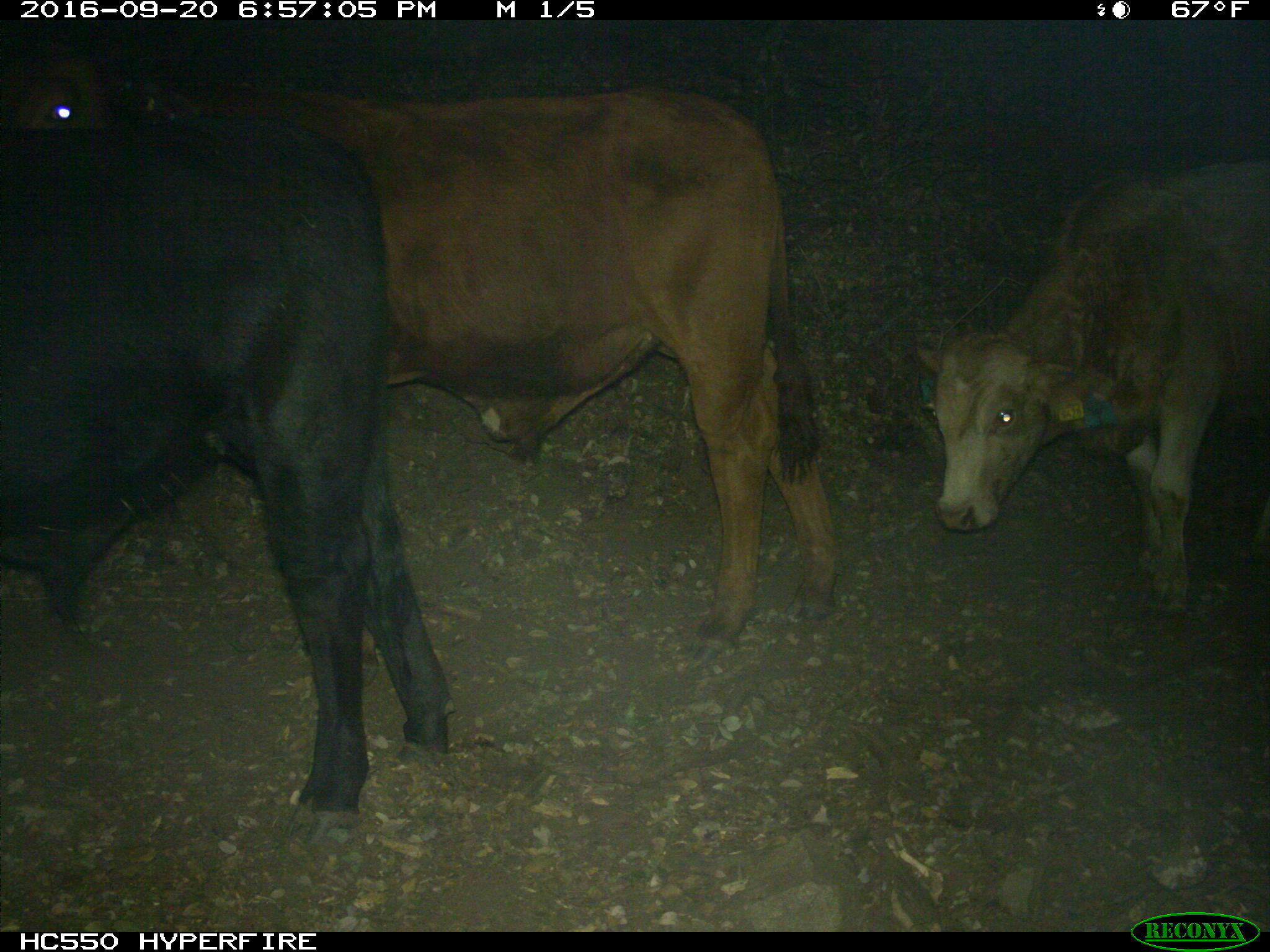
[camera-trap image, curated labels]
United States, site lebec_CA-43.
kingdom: Animalia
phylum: Chordata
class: Mammalia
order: Artiodactyla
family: Bovidae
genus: Bos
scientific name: Bos taurus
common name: domestic cow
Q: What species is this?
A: Bos taurus (domestic cow).